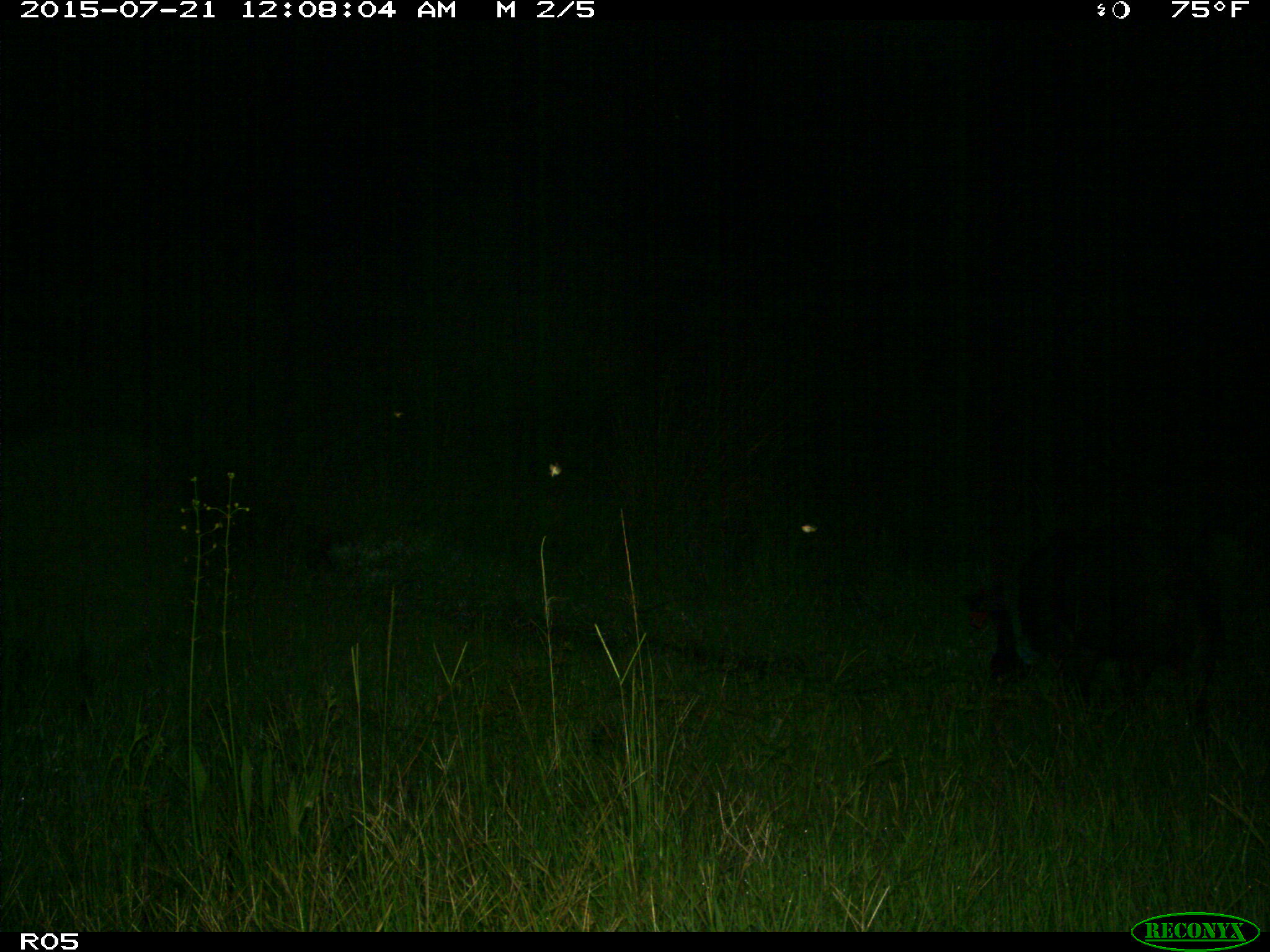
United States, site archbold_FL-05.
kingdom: Animalia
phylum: Chordata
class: Mammalia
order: Artiodactyla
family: Suidae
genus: Sus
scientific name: Sus scrofa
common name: wild boar